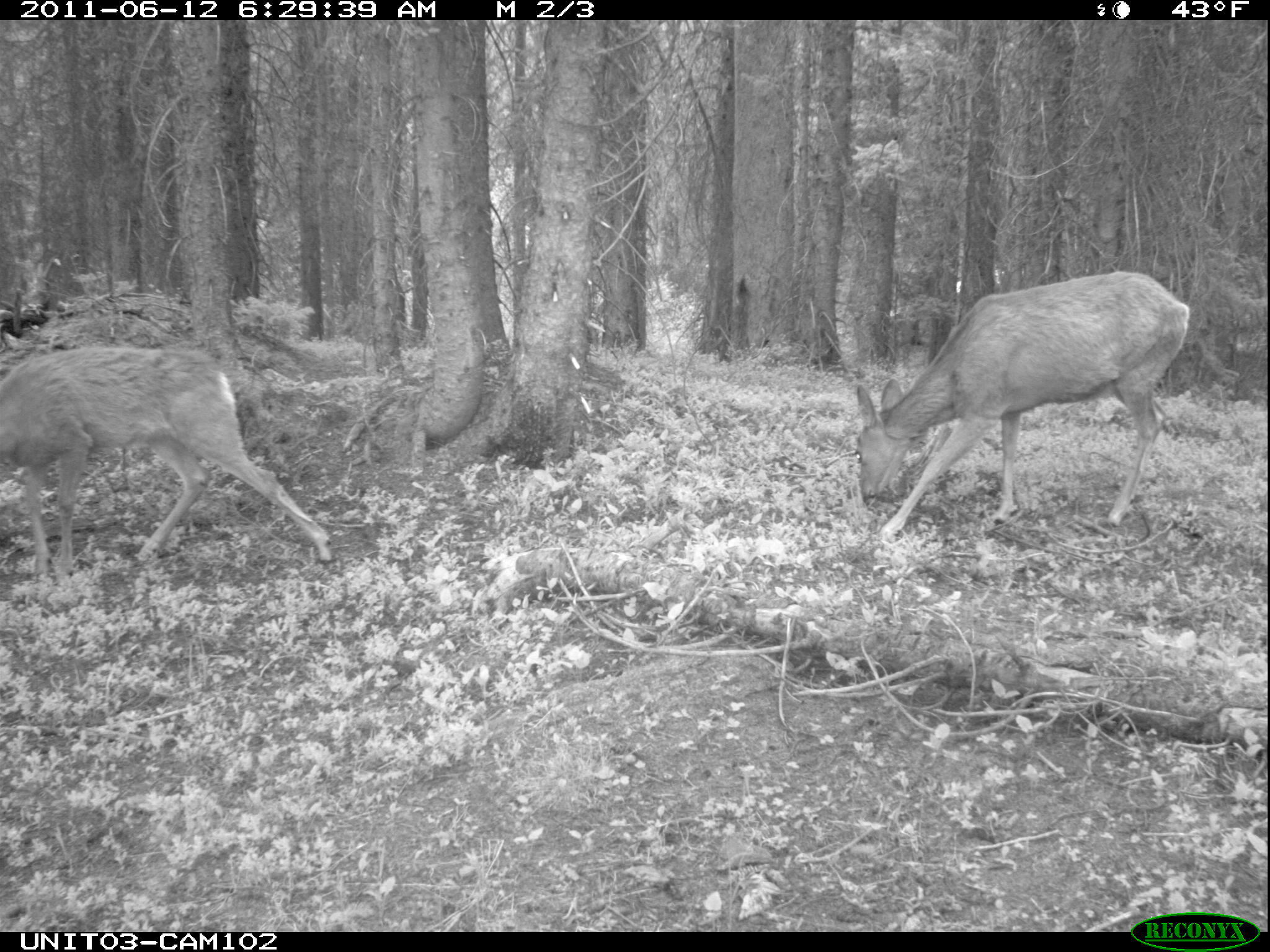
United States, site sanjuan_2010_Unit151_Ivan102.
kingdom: Animalia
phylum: Chordata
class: Mammalia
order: Artiodactyla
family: Cervidae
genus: Odocoileus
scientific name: Odocoileus hemionus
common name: mule deer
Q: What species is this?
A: Odocoileus hemionus (mule deer).